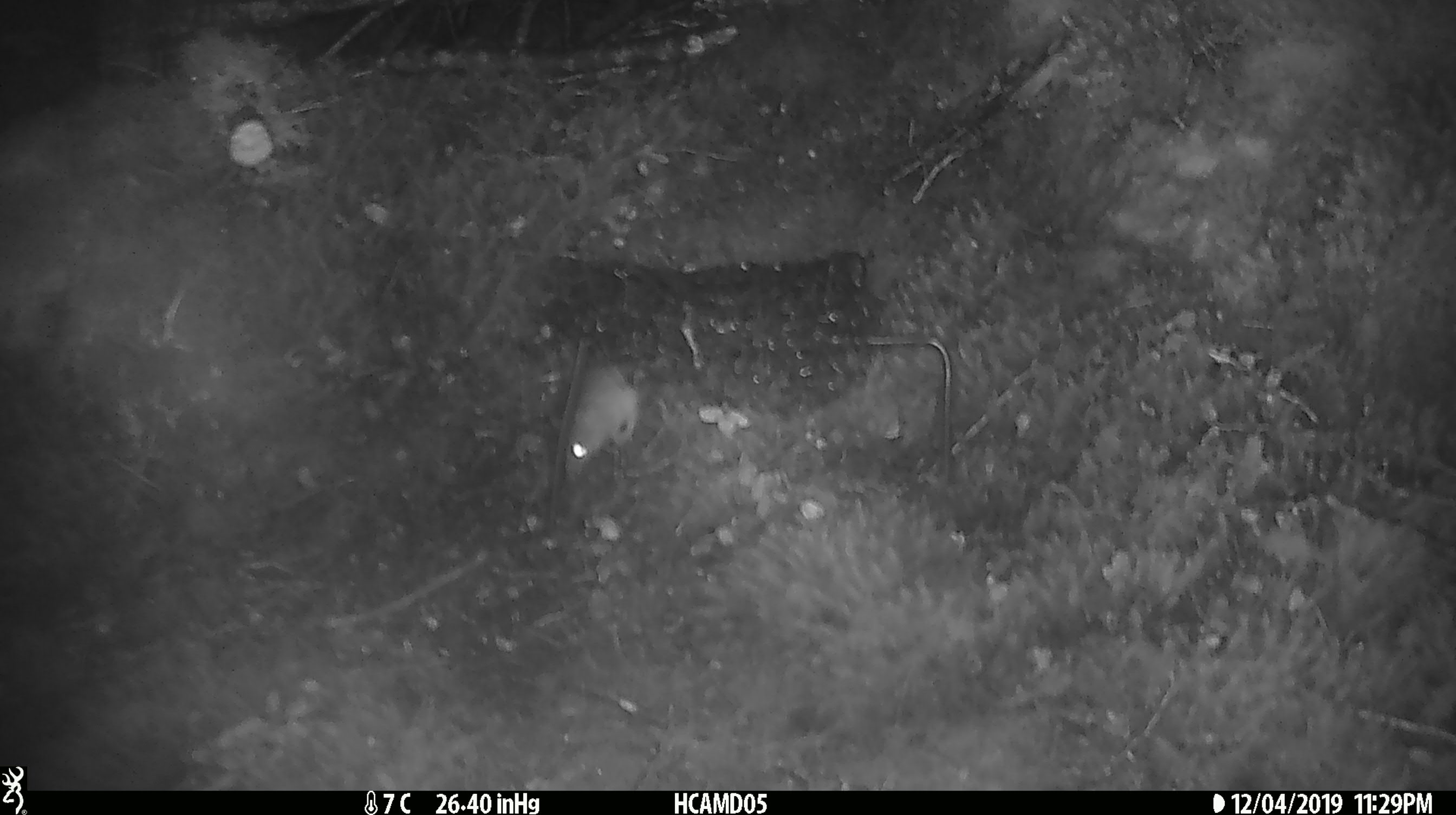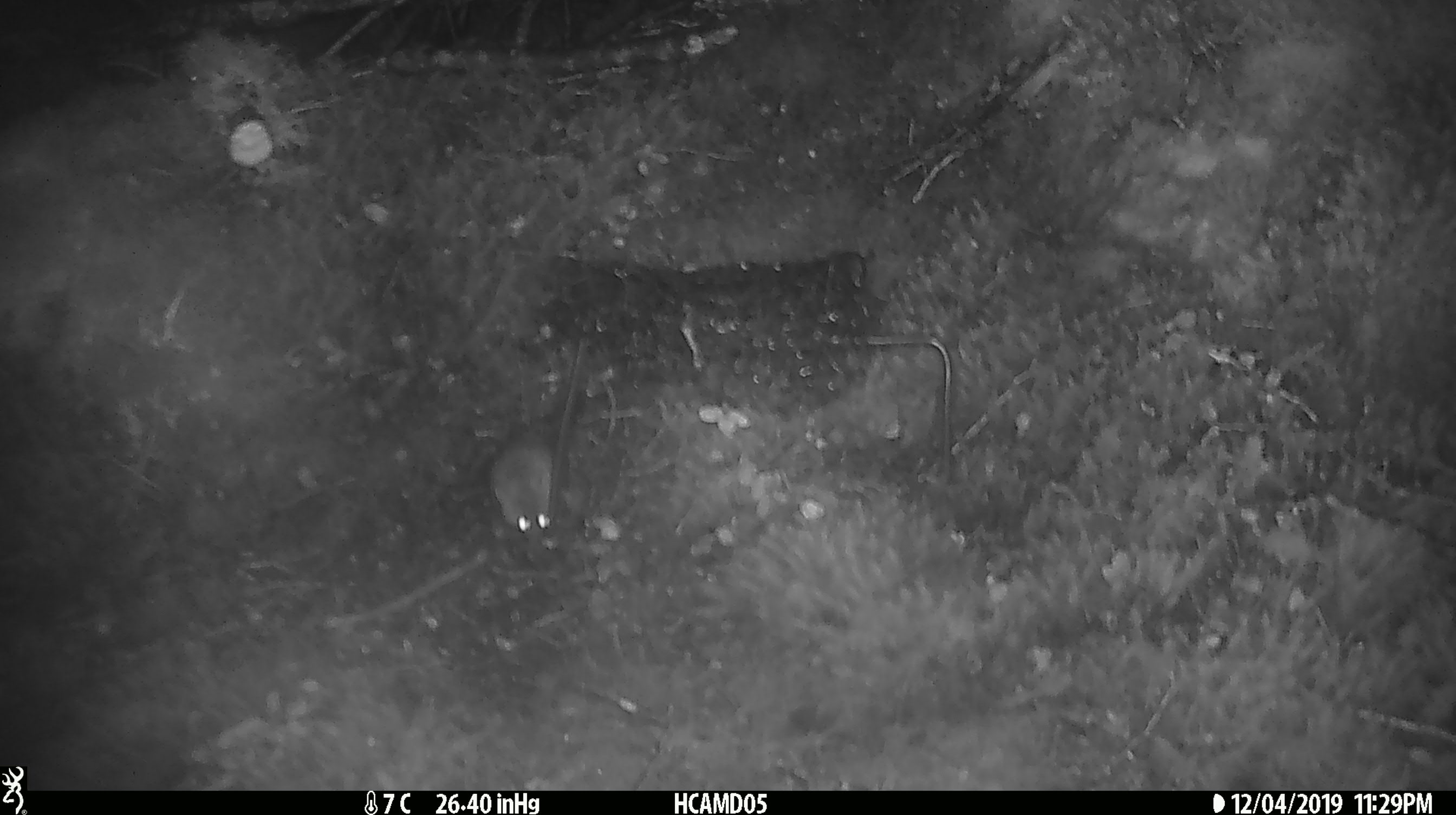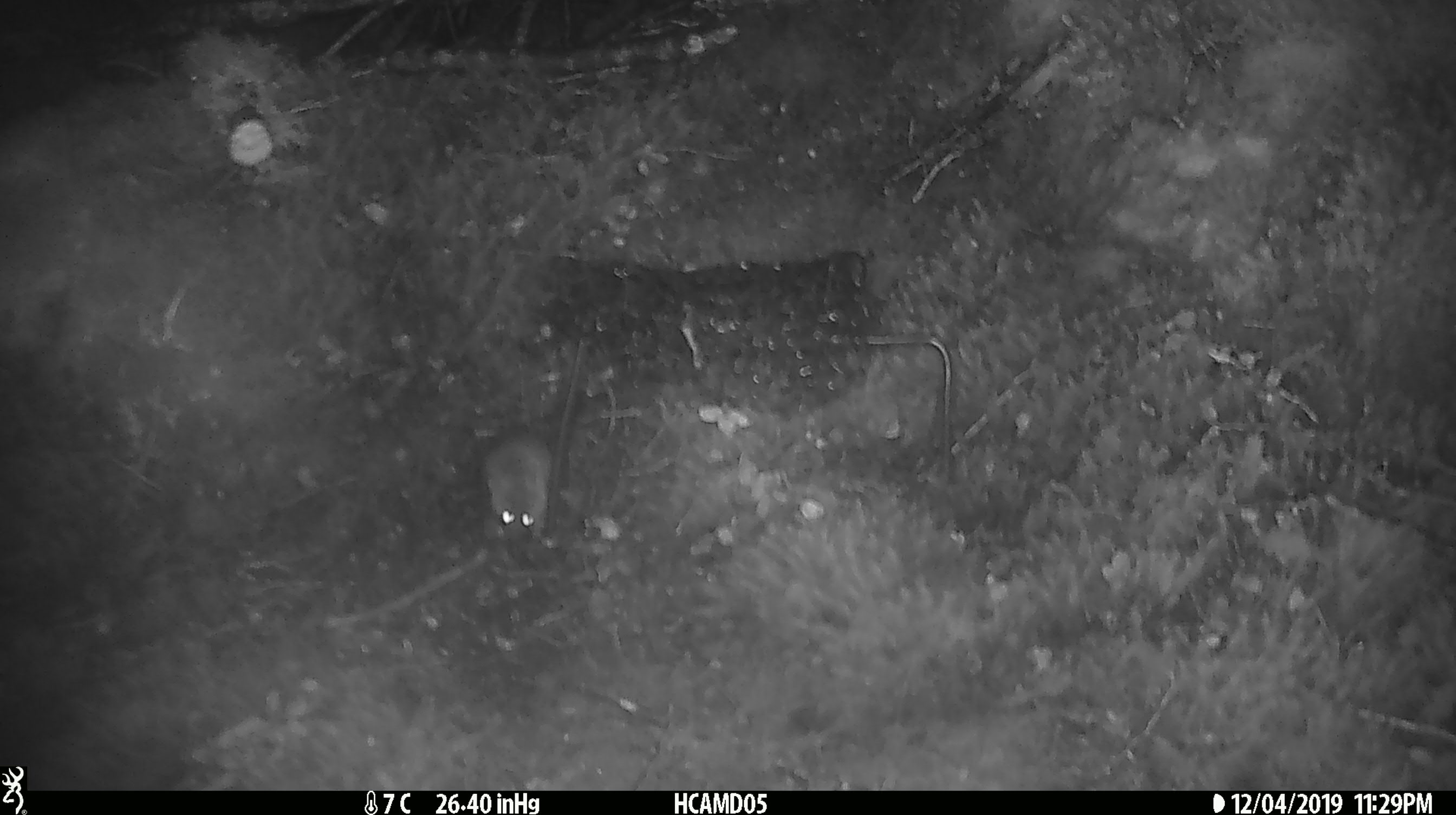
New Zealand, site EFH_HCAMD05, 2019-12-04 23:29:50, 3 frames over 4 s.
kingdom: Animalia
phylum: Chordata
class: Mammalia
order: Rodentia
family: Muridae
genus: Mus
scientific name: Mus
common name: mouse